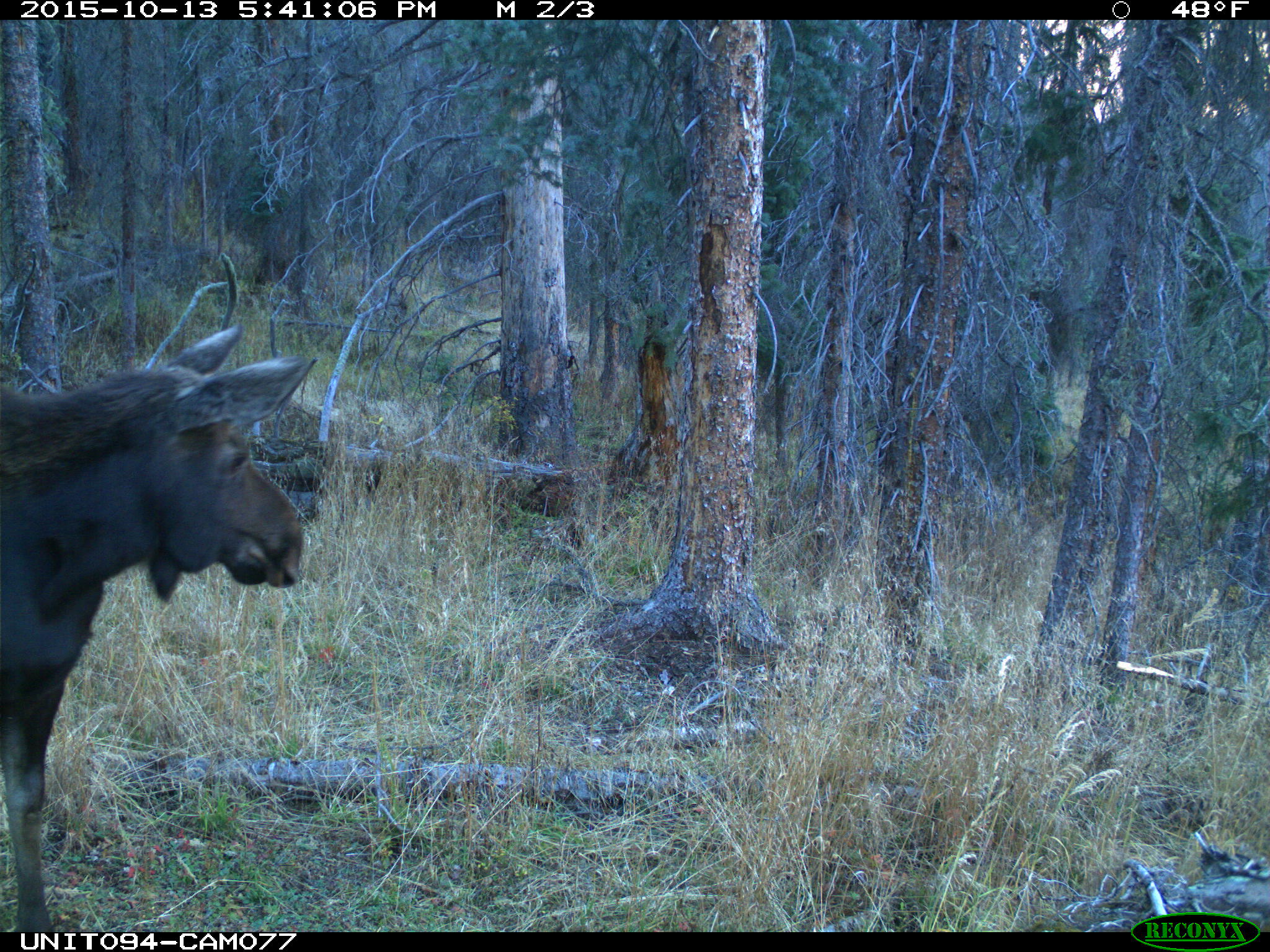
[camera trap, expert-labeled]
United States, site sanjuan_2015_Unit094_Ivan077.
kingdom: Animalia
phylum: Chordata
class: Mammalia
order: Artiodactyla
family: Cervidae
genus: Alces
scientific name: Alces alces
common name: moose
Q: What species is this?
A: Alces alces (moose).